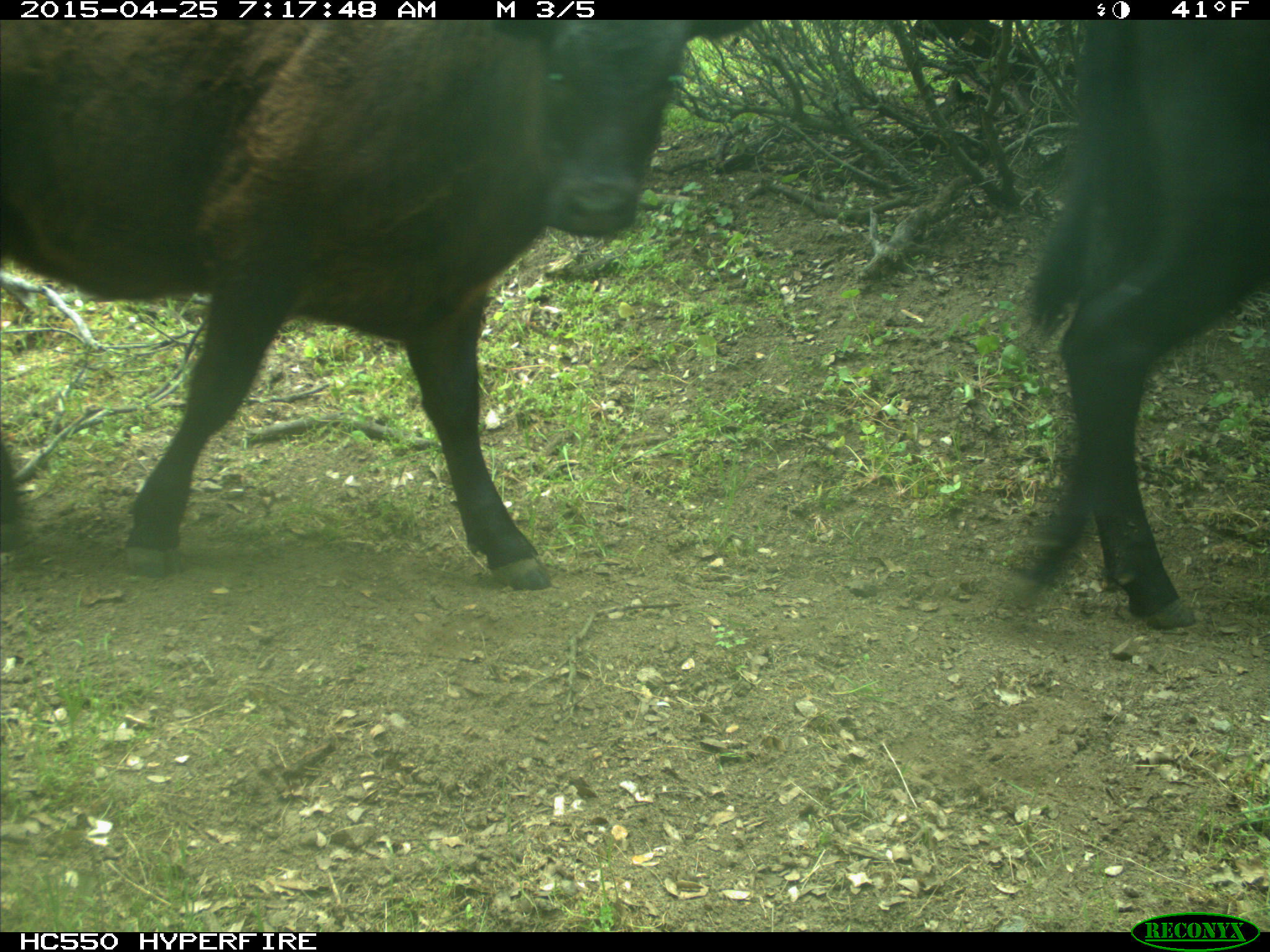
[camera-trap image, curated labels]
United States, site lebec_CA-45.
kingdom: Animalia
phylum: Chordata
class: Mammalia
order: Artiodactyla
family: Bovidae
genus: Bos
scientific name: Bos taurus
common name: domestic cow